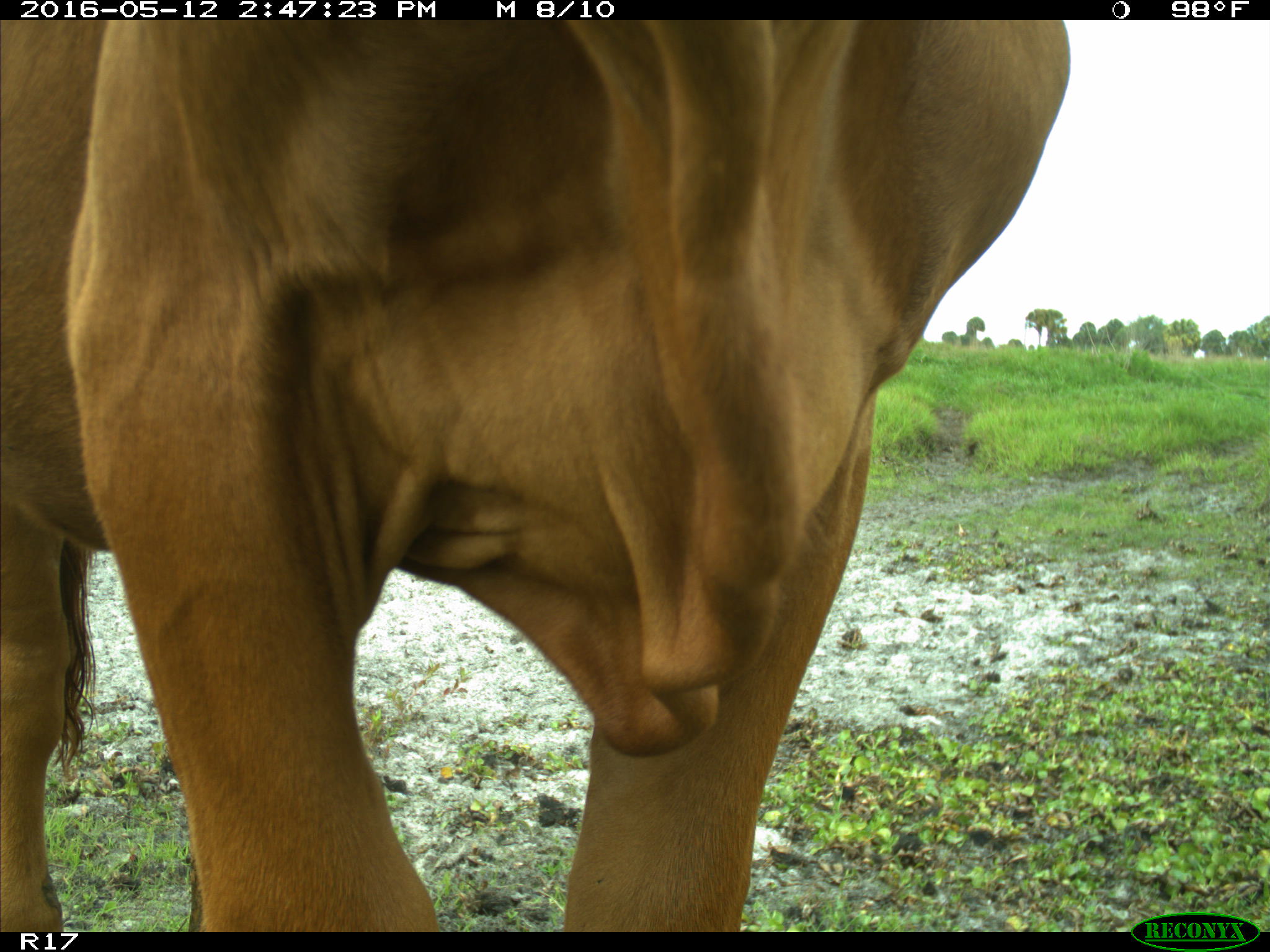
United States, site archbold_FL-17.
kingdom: Animalia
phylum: Chordata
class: Mammalia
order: Artiodactyla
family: Bovidae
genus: Bos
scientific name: Bos taurus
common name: domestic cow